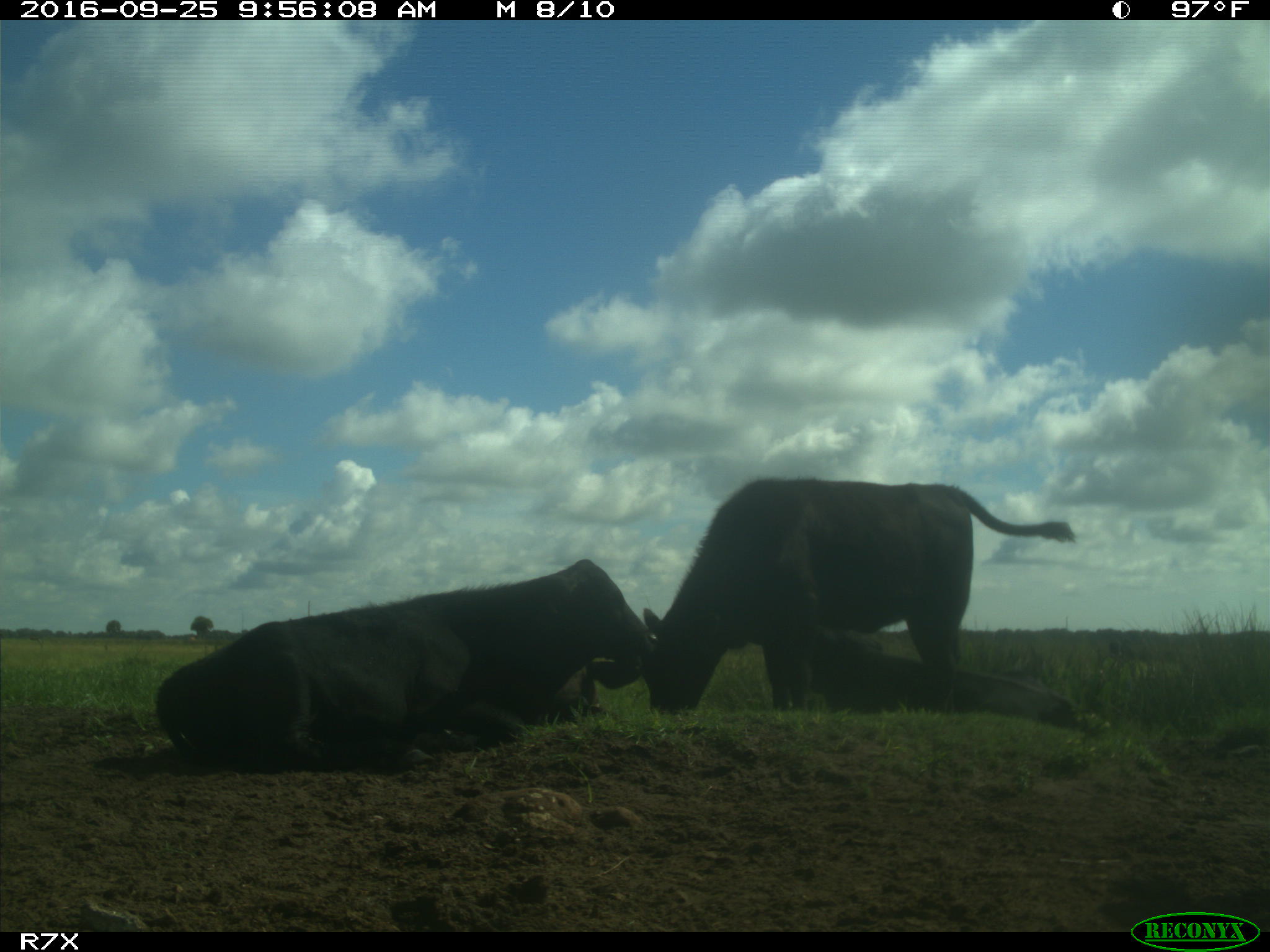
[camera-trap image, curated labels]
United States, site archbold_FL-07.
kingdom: Animalia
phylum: Chordata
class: Mammalia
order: Artiodactyla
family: Bovidae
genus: Bos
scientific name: Bos taurus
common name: domestic cow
Bos taurus (domestic cow).